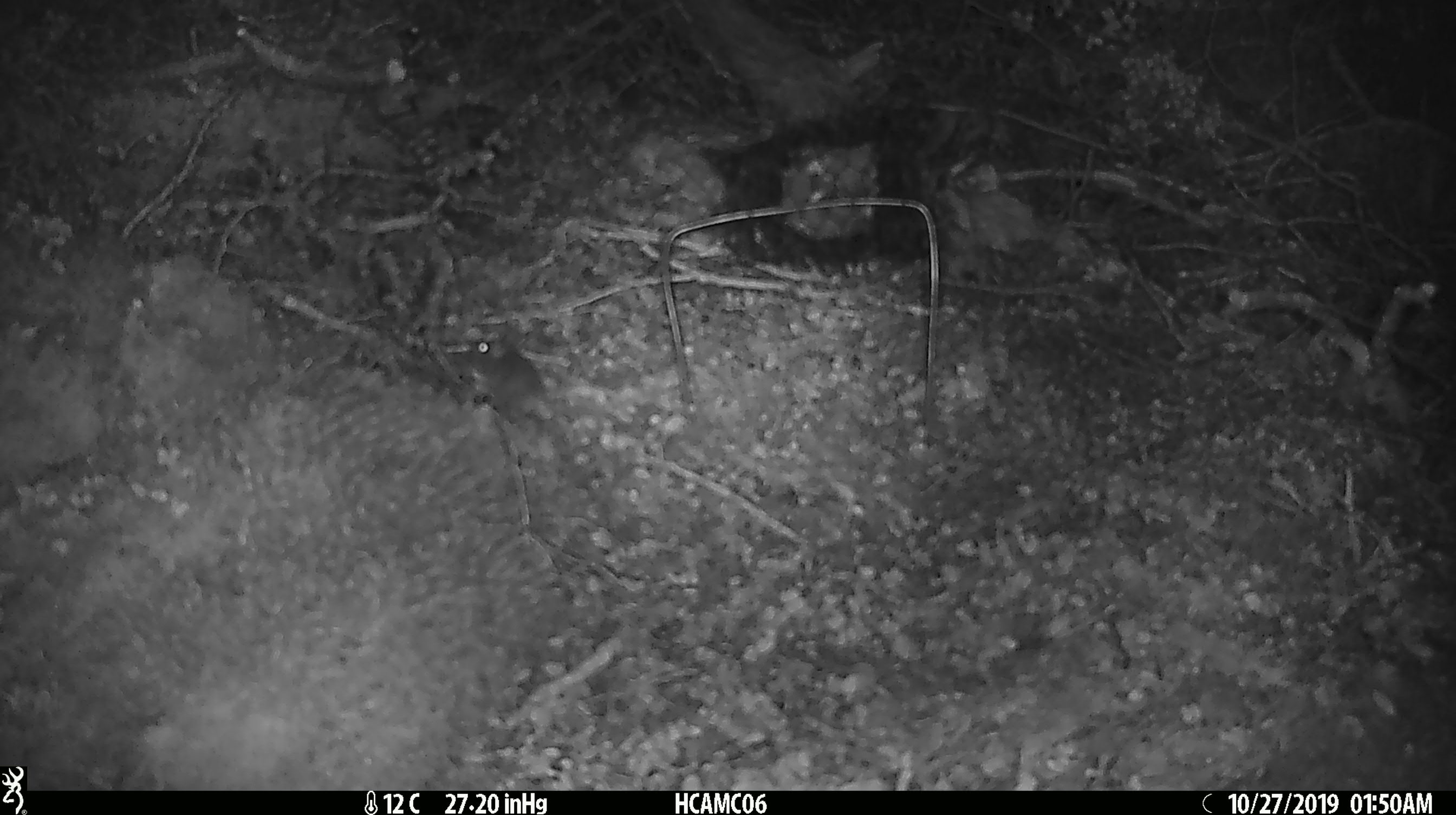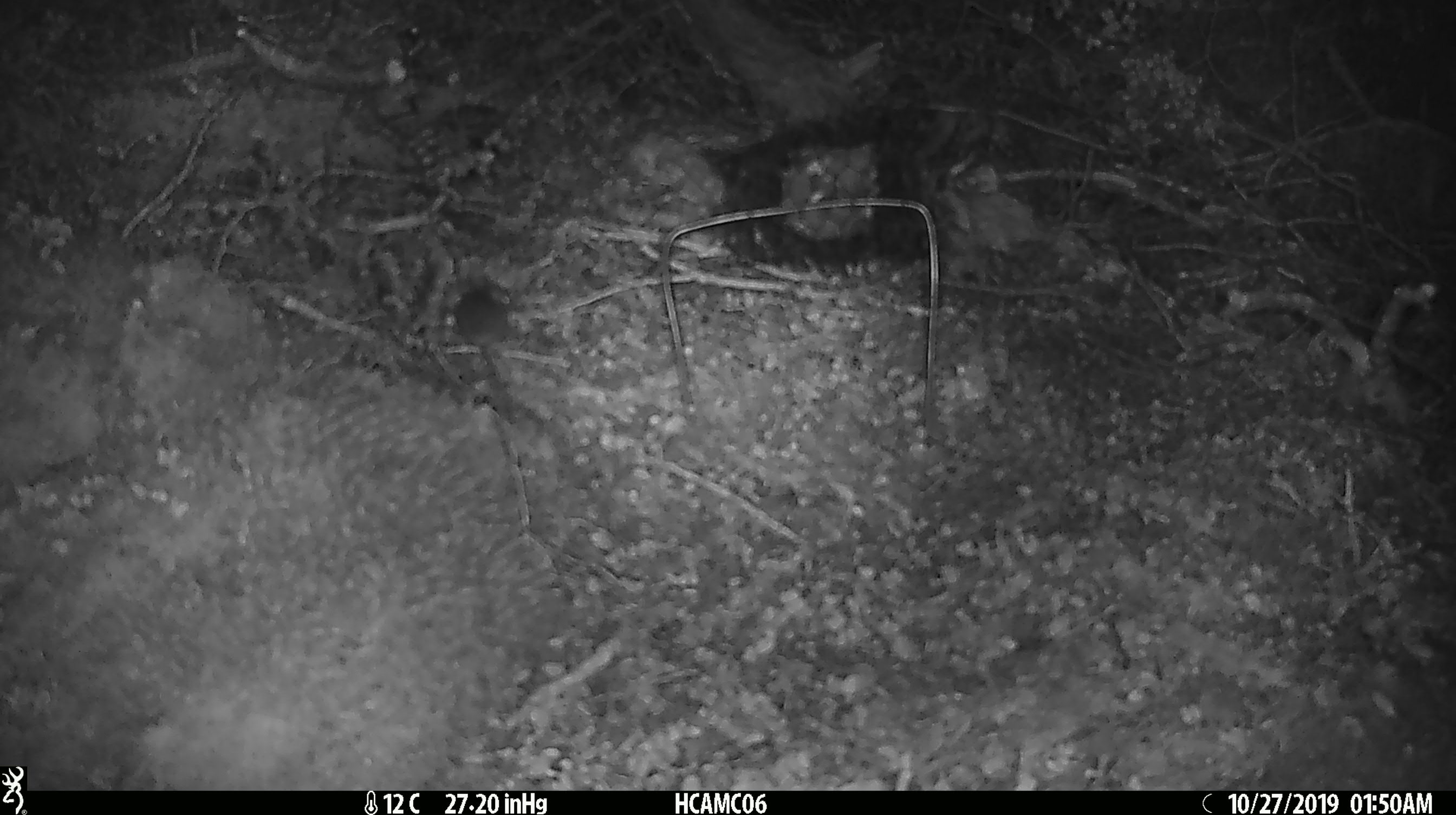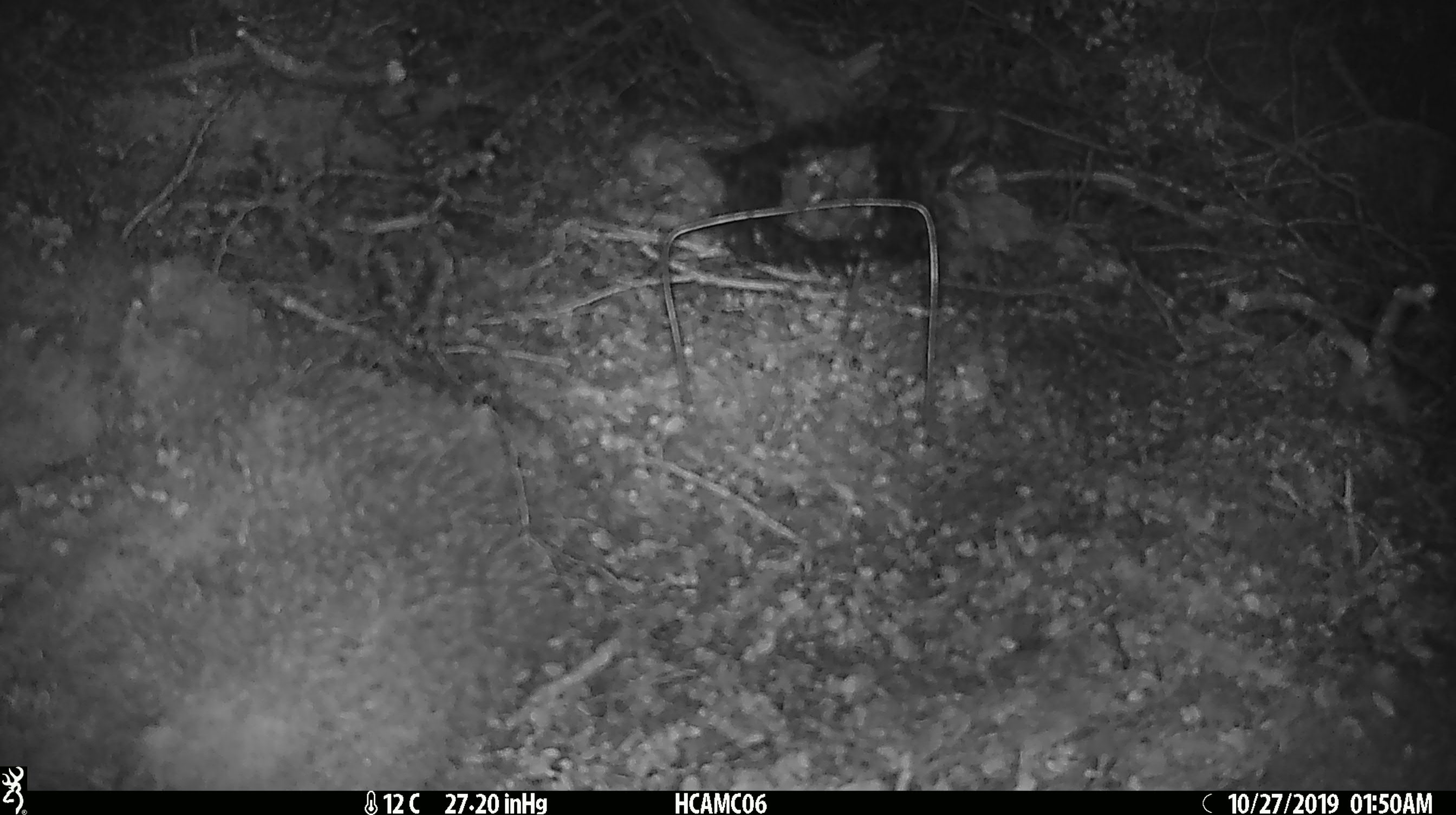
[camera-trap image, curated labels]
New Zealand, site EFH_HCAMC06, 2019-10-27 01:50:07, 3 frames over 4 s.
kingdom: Animalia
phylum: Chordata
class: Mammalia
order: Rodentia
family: Muridae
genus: Mus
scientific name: Mus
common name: mouse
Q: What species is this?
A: Mouse (Mus).